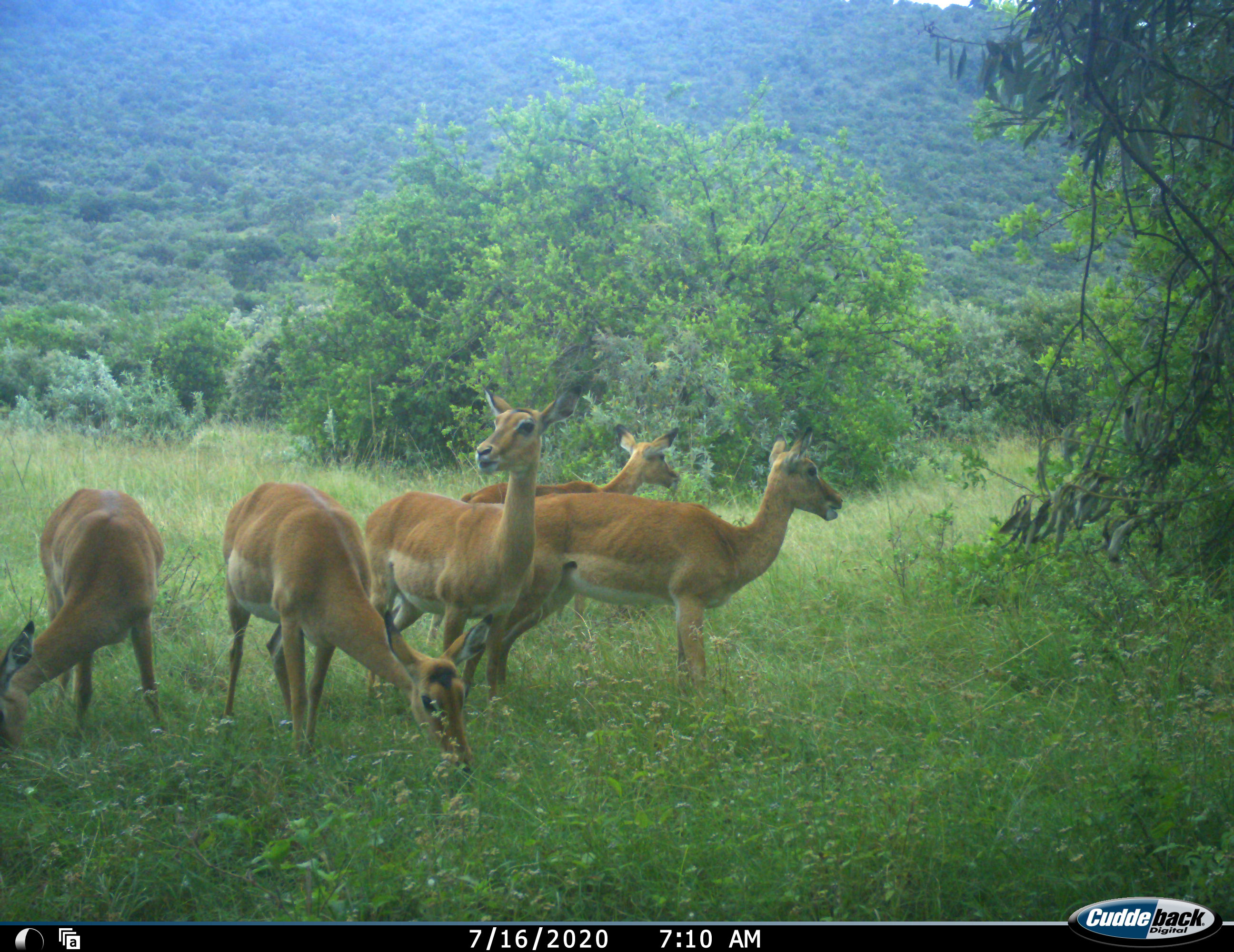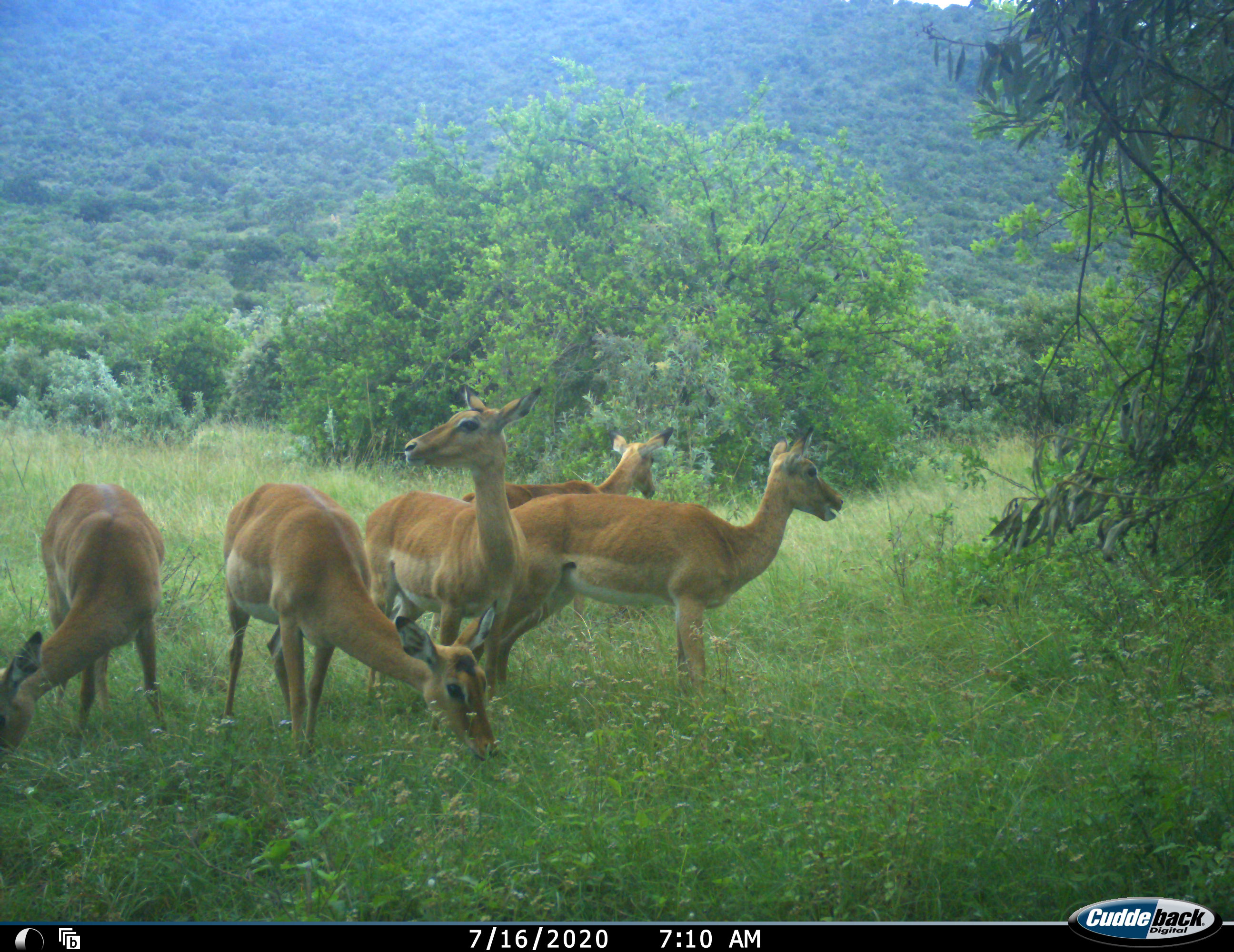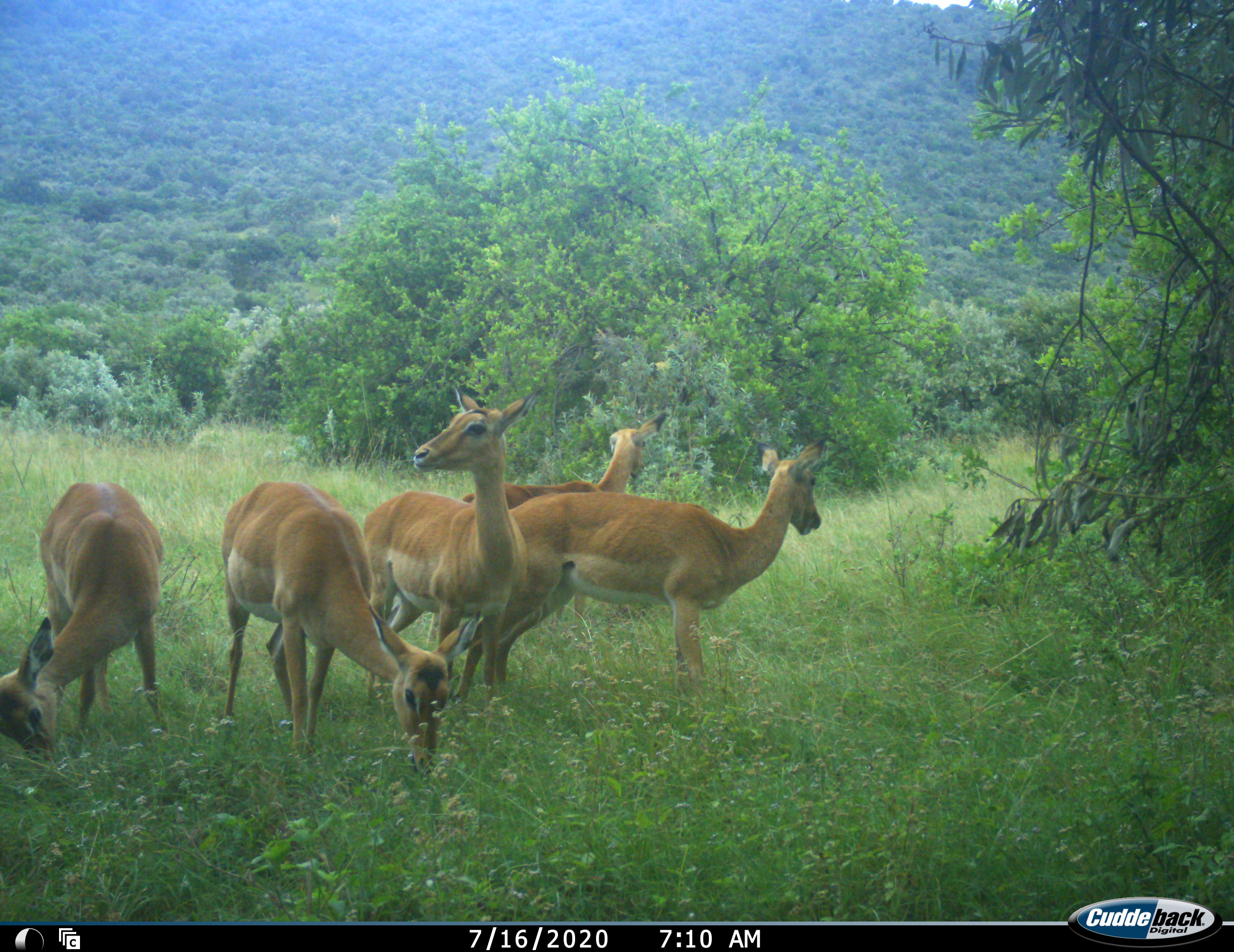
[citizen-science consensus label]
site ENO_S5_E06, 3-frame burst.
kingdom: Animalia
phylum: Chordata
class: Mammalia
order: Artiodactyla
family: Bovidae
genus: Aepyceros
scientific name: Aepyceros melampus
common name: impala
Impala (Aepyceros melampus), count 5. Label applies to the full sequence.